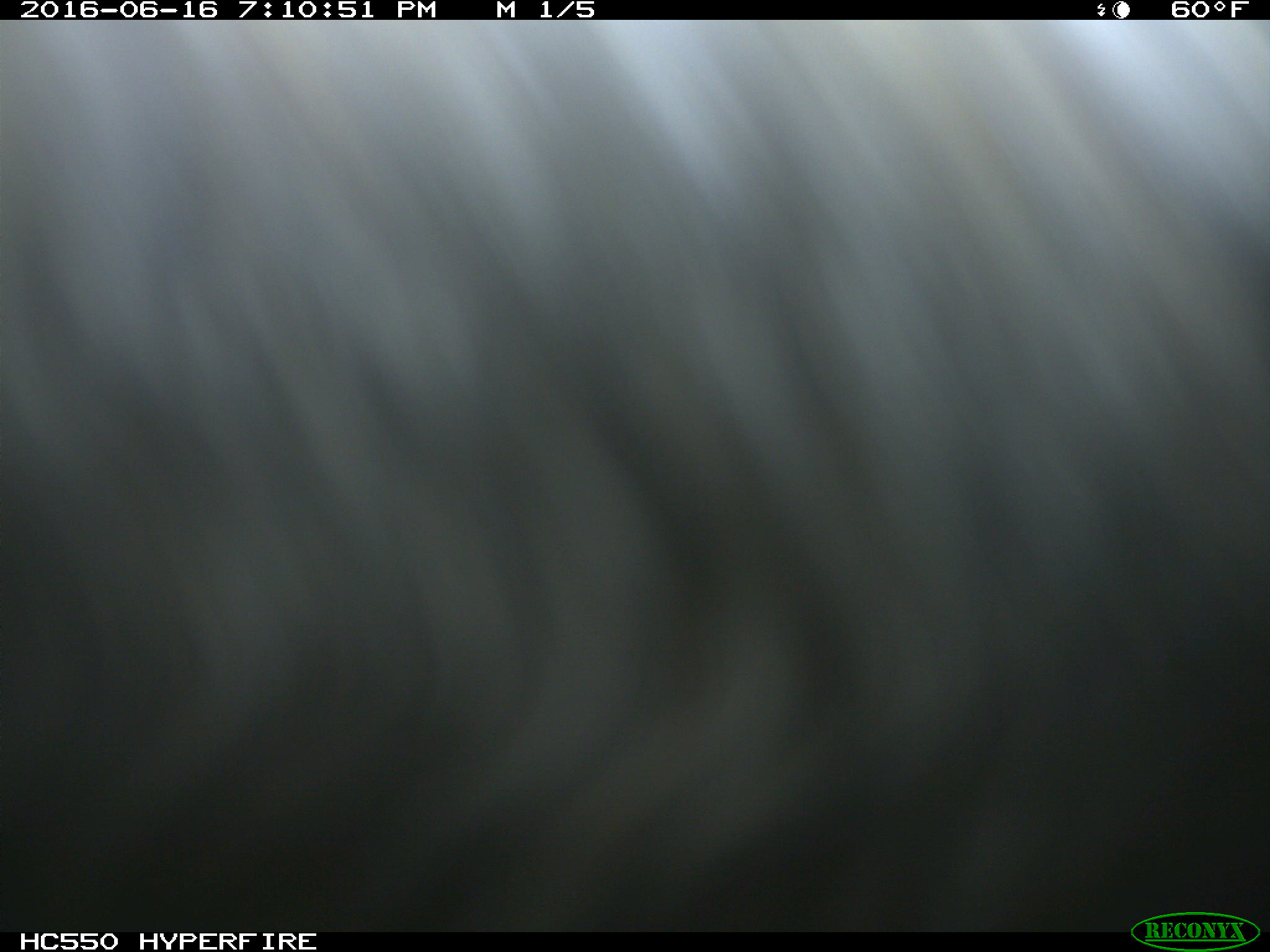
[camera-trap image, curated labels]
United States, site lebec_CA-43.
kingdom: Animalia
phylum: Chordata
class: Mammalia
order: Artiodactyla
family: Bovidae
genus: Bos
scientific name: Bos taurus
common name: domestic cow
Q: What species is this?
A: Bos taurus (domestic cow).